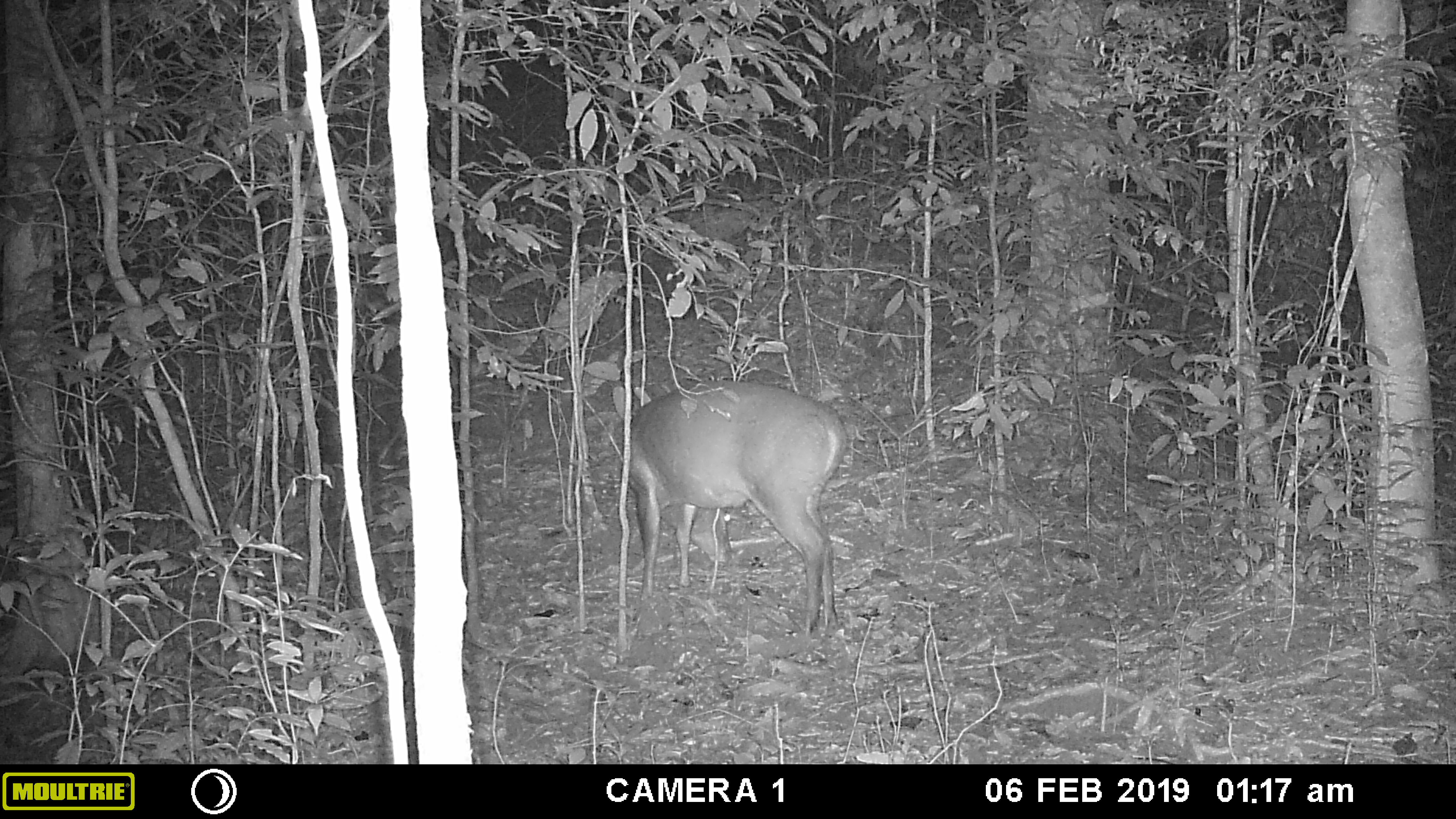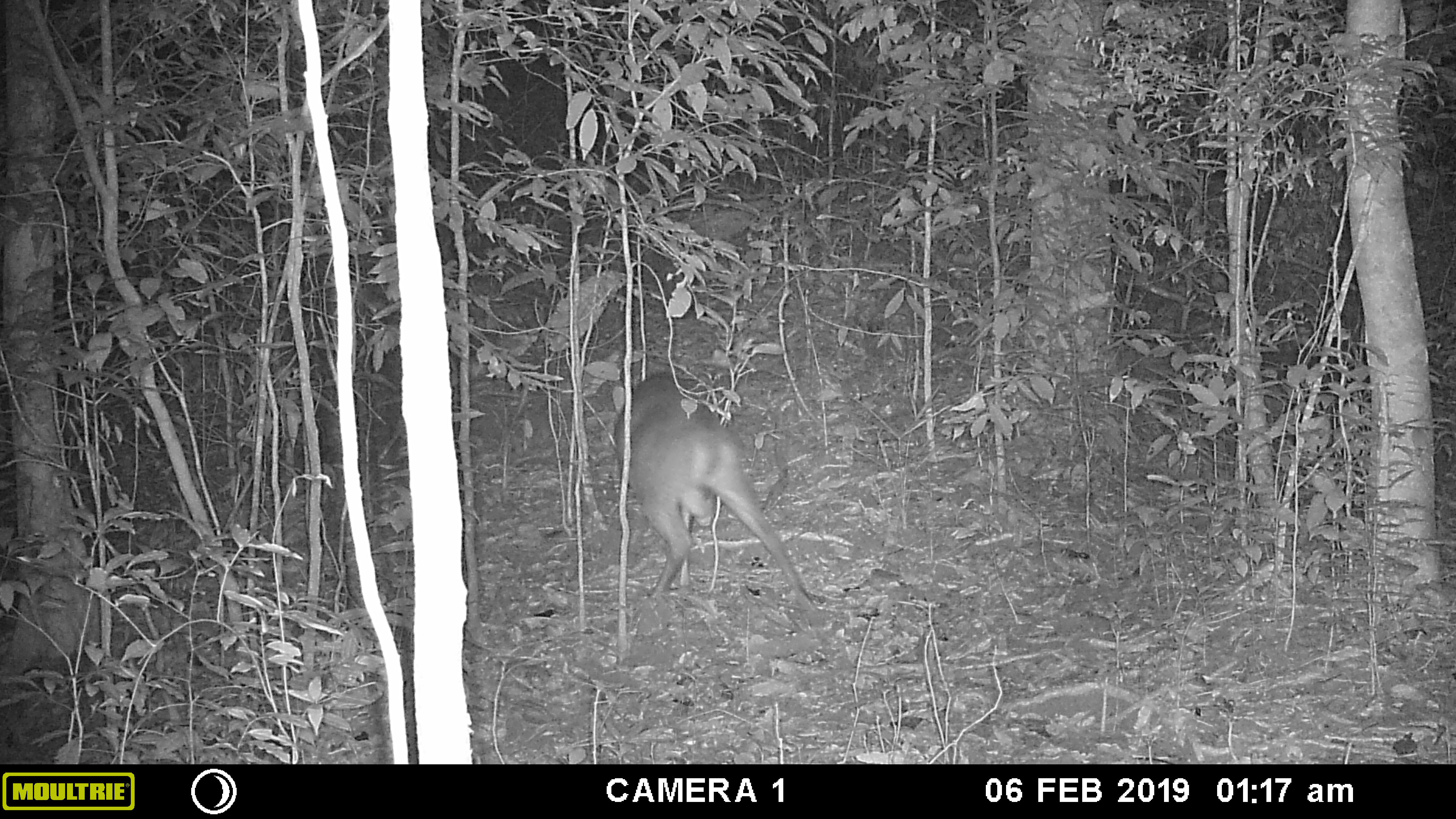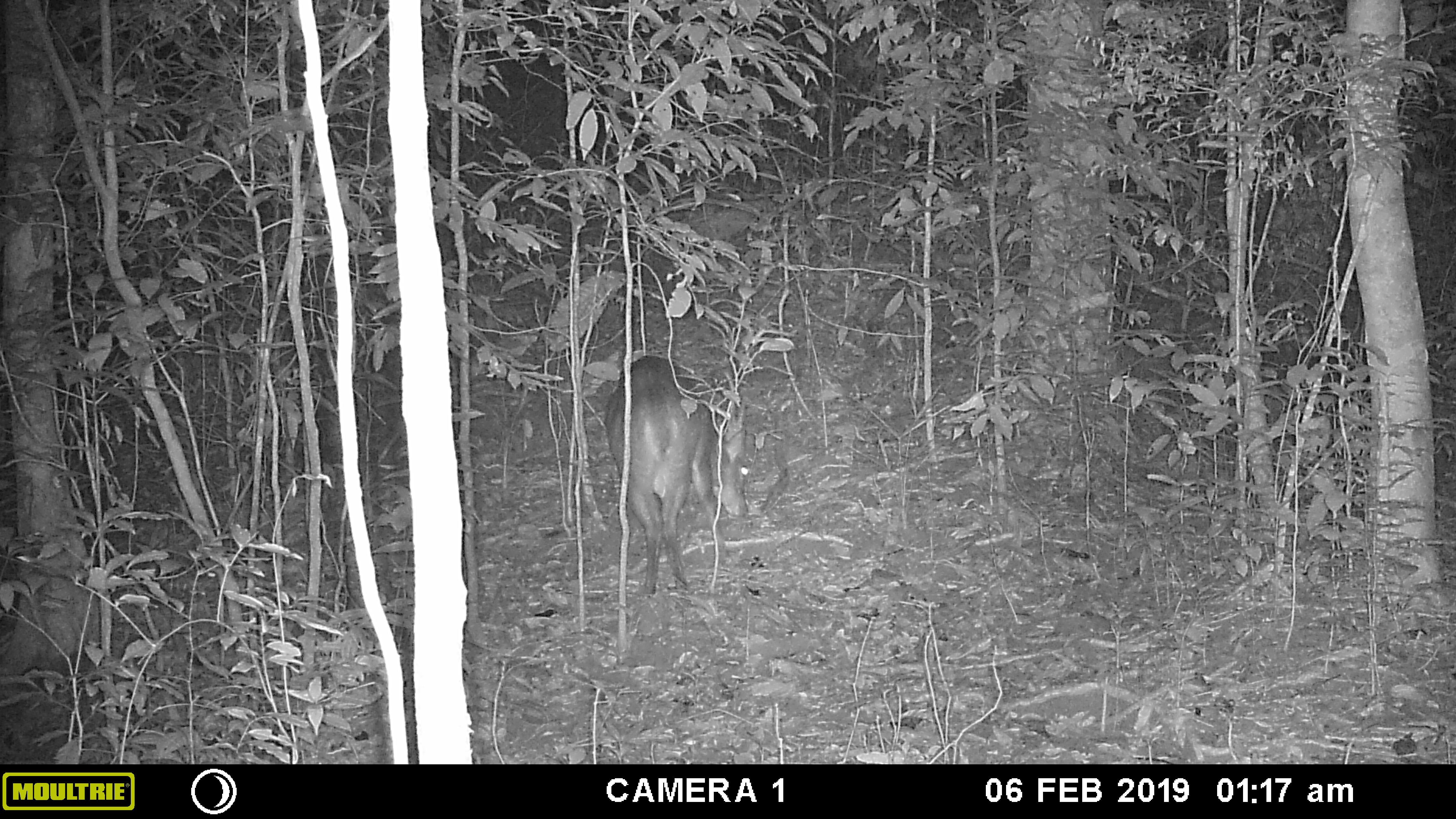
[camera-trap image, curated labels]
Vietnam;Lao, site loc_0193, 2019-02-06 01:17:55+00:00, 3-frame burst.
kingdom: Animalia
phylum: Chordata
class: Mammalia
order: Artiodactyla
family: Cervidae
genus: Muntiacus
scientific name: Muntiacus vuquangensis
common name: large-antlered muntjac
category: large antlered muntjac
Large antlered muntjac (large-antlered muntjac) (Muntiacus vuquangensis). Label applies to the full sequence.